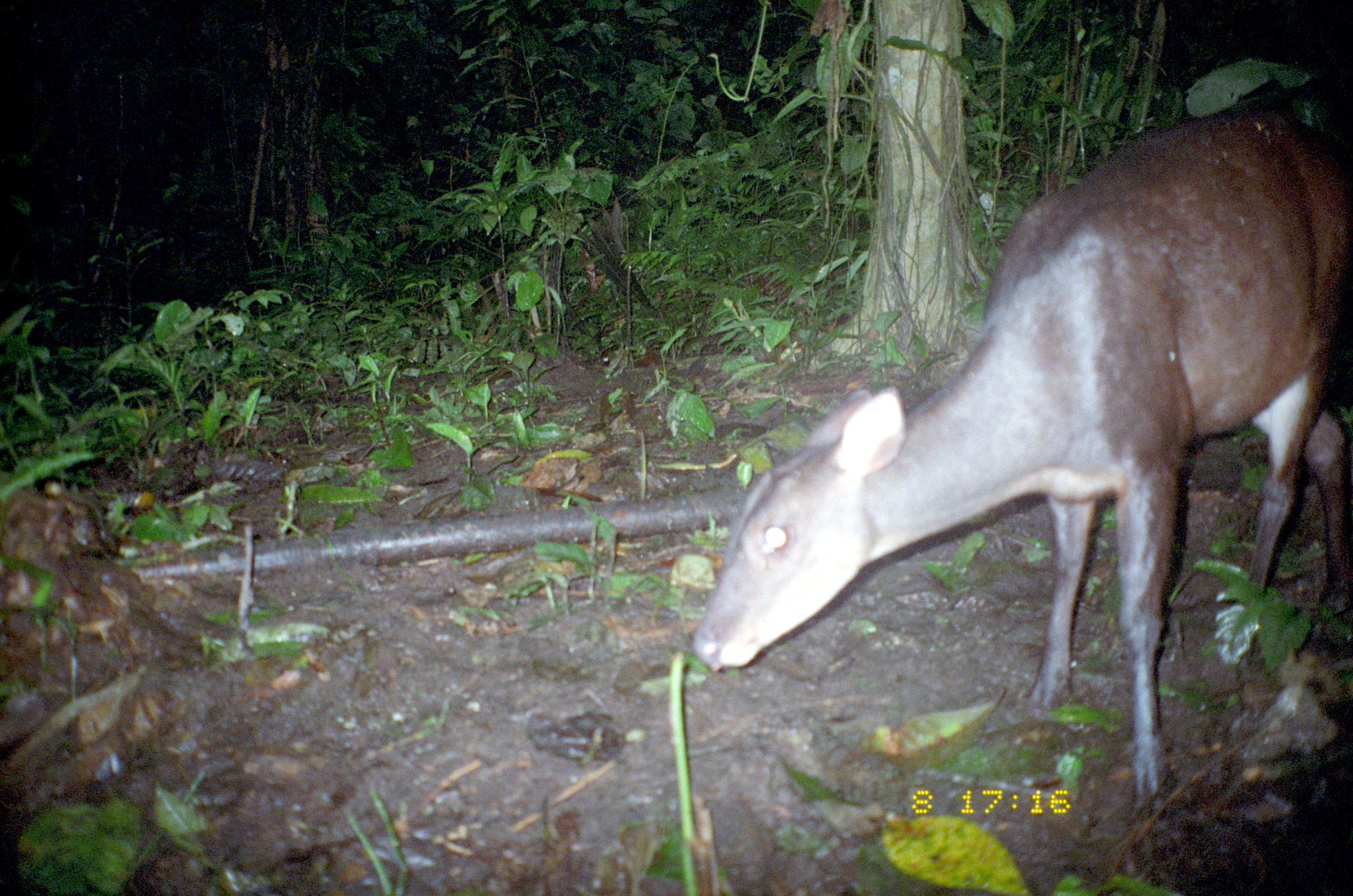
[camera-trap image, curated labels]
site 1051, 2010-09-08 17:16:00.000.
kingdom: Animalia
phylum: Chordata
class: Mammalia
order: Artiodactyla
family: Cervidae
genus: Mazama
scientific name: Mazama americana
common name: red brocket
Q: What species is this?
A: Mazama americana (red brocket).